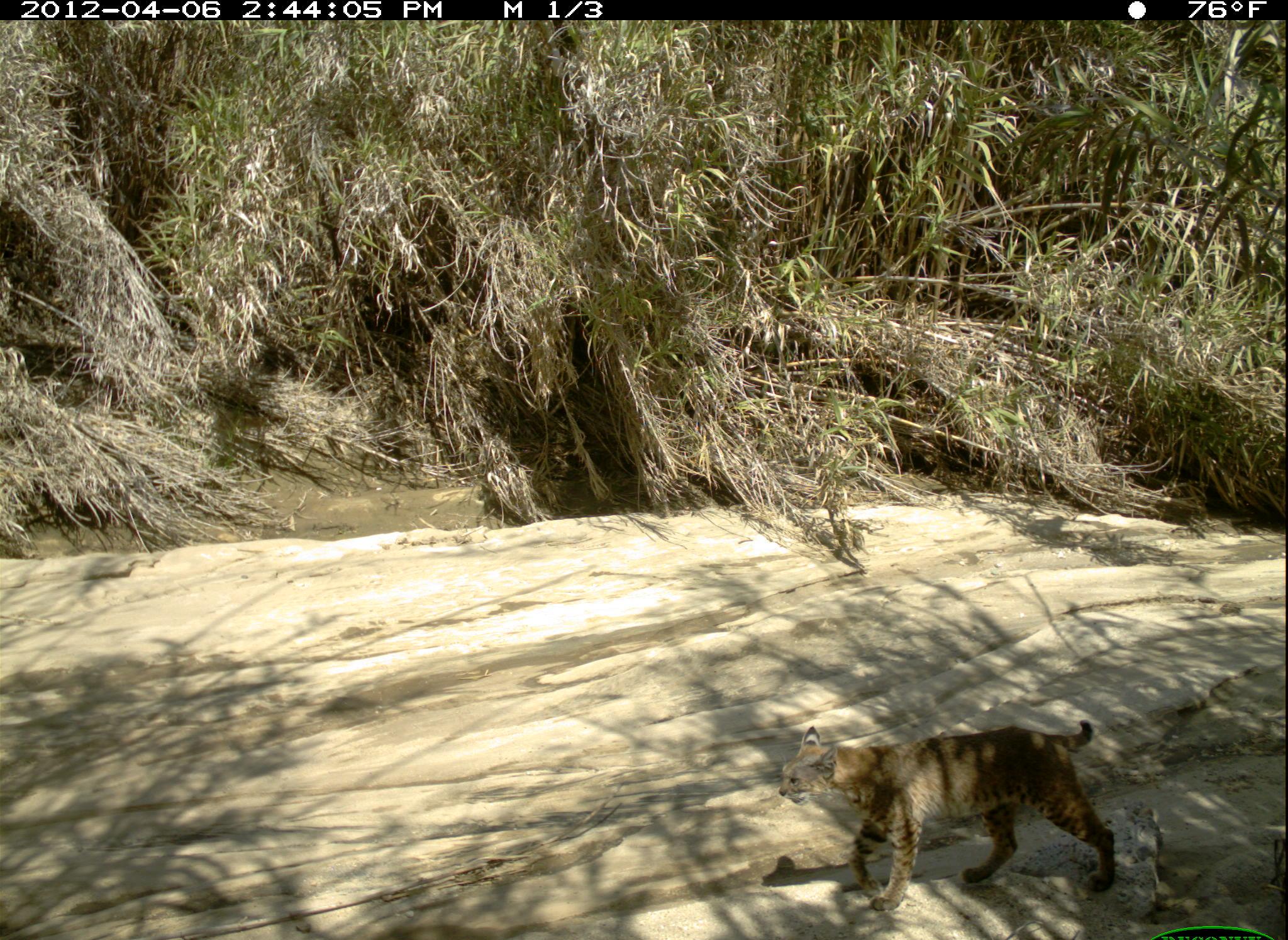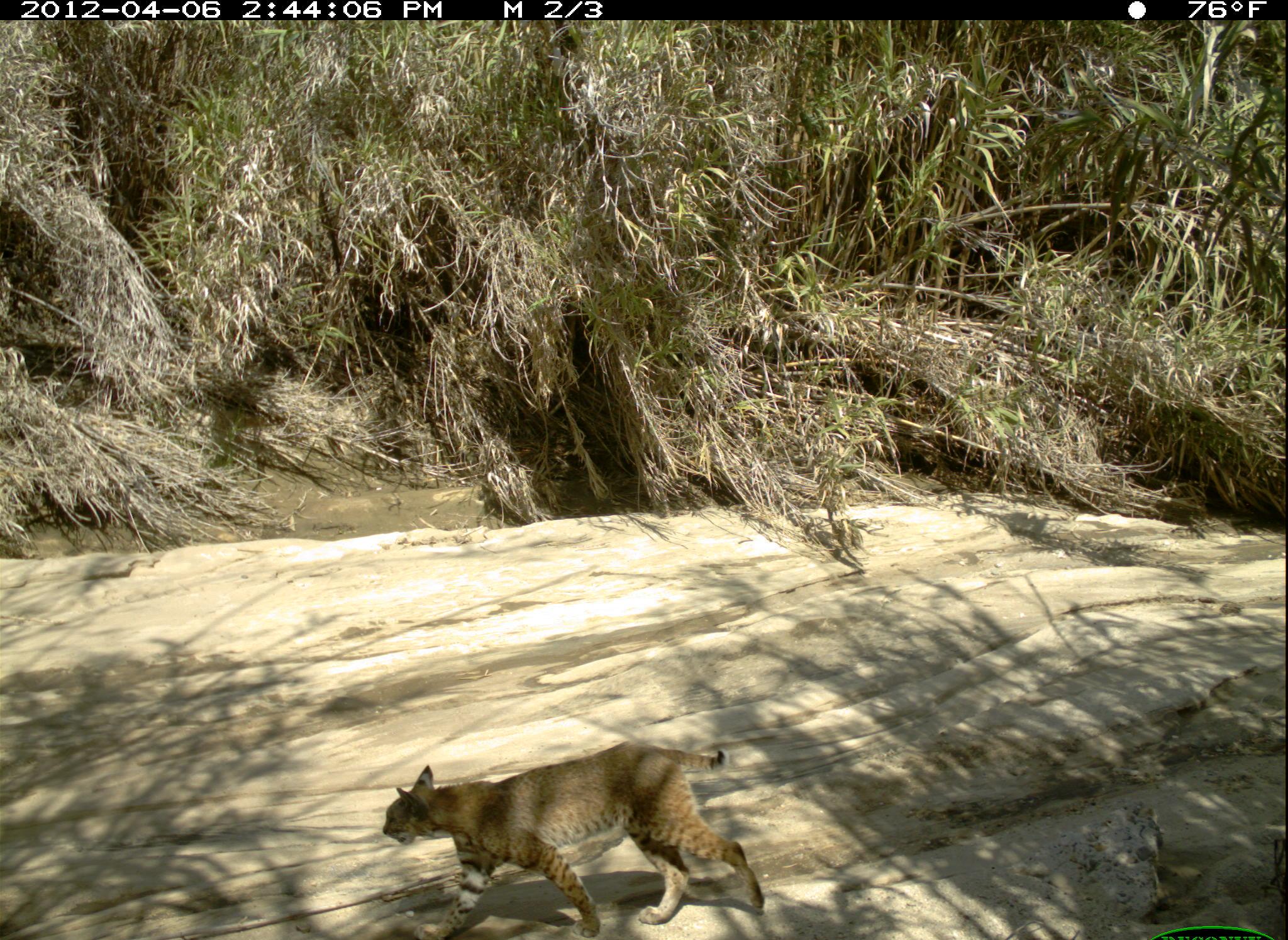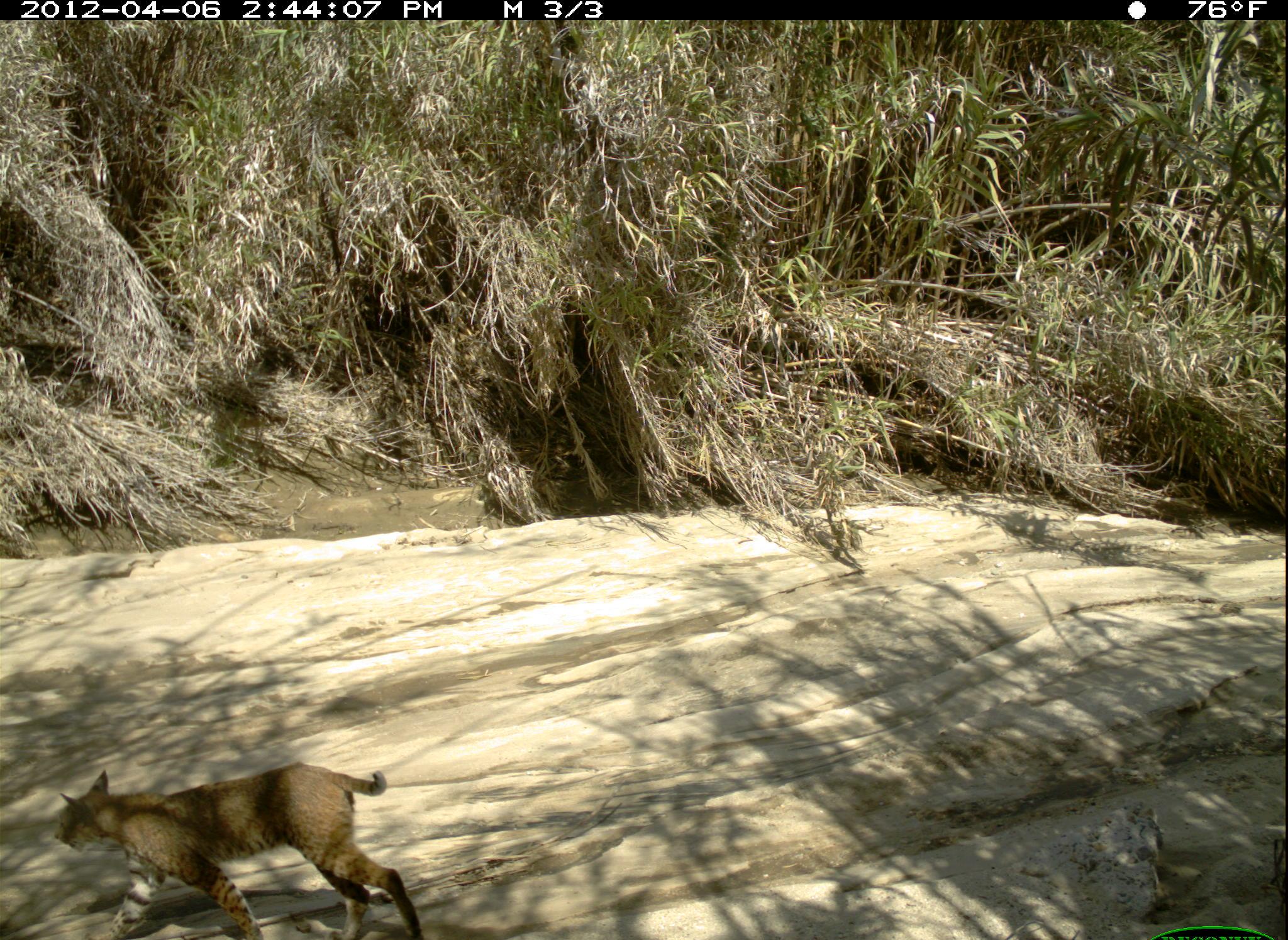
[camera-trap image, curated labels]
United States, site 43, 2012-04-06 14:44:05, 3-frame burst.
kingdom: Animalia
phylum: Chordata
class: Mammalia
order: Carnivora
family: Felidae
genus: Lynx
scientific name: Lynx rufus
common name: bobcat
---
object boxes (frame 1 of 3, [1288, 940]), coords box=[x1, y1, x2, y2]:
bobcat: box=[774, 715, 1124, 915]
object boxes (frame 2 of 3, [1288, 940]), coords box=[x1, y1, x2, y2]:
bobcat: box=[324, 733, 865, 940]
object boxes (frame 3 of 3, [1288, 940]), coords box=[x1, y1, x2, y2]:
bobcat: box=[45, 757, 435, 940]